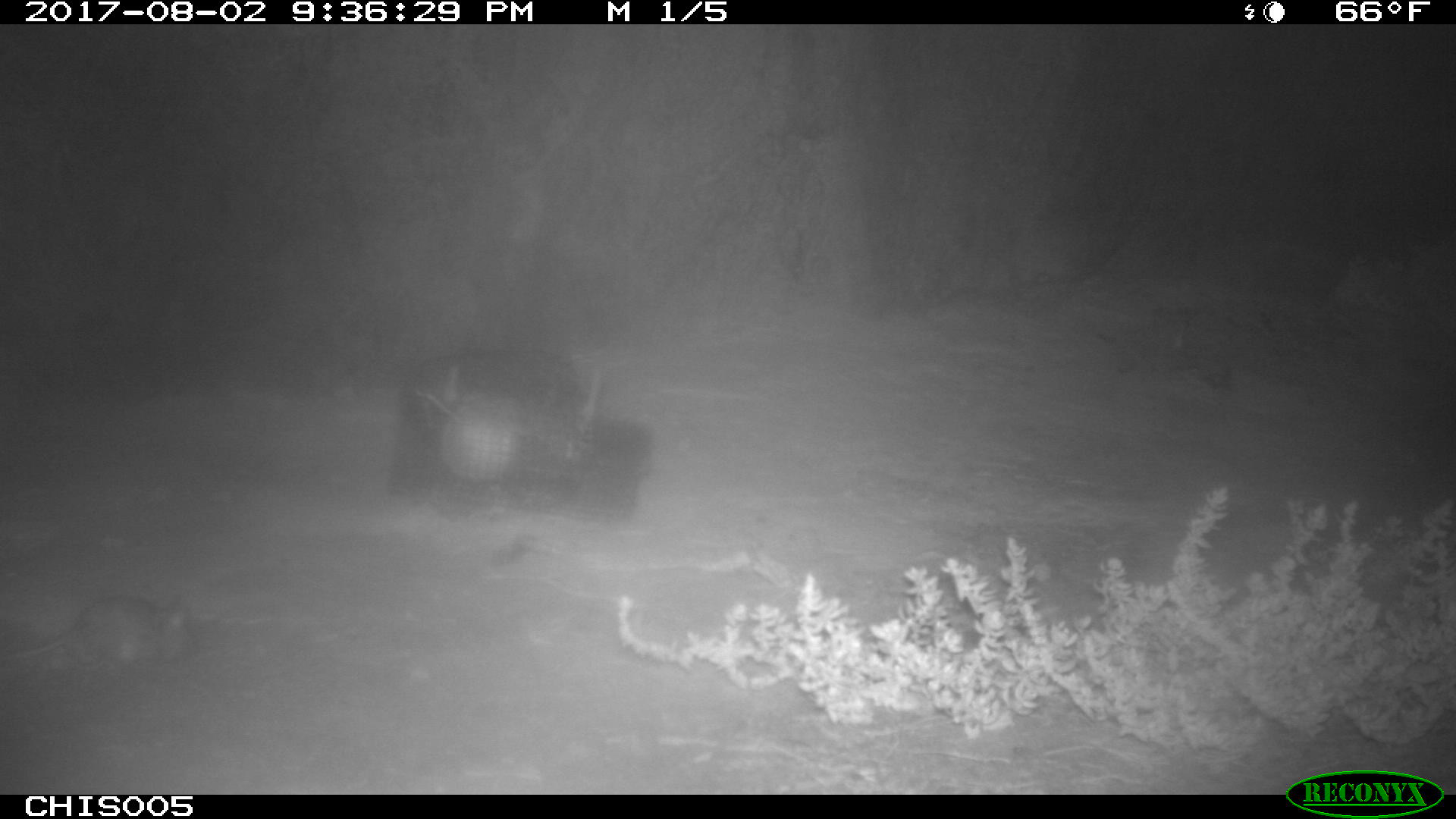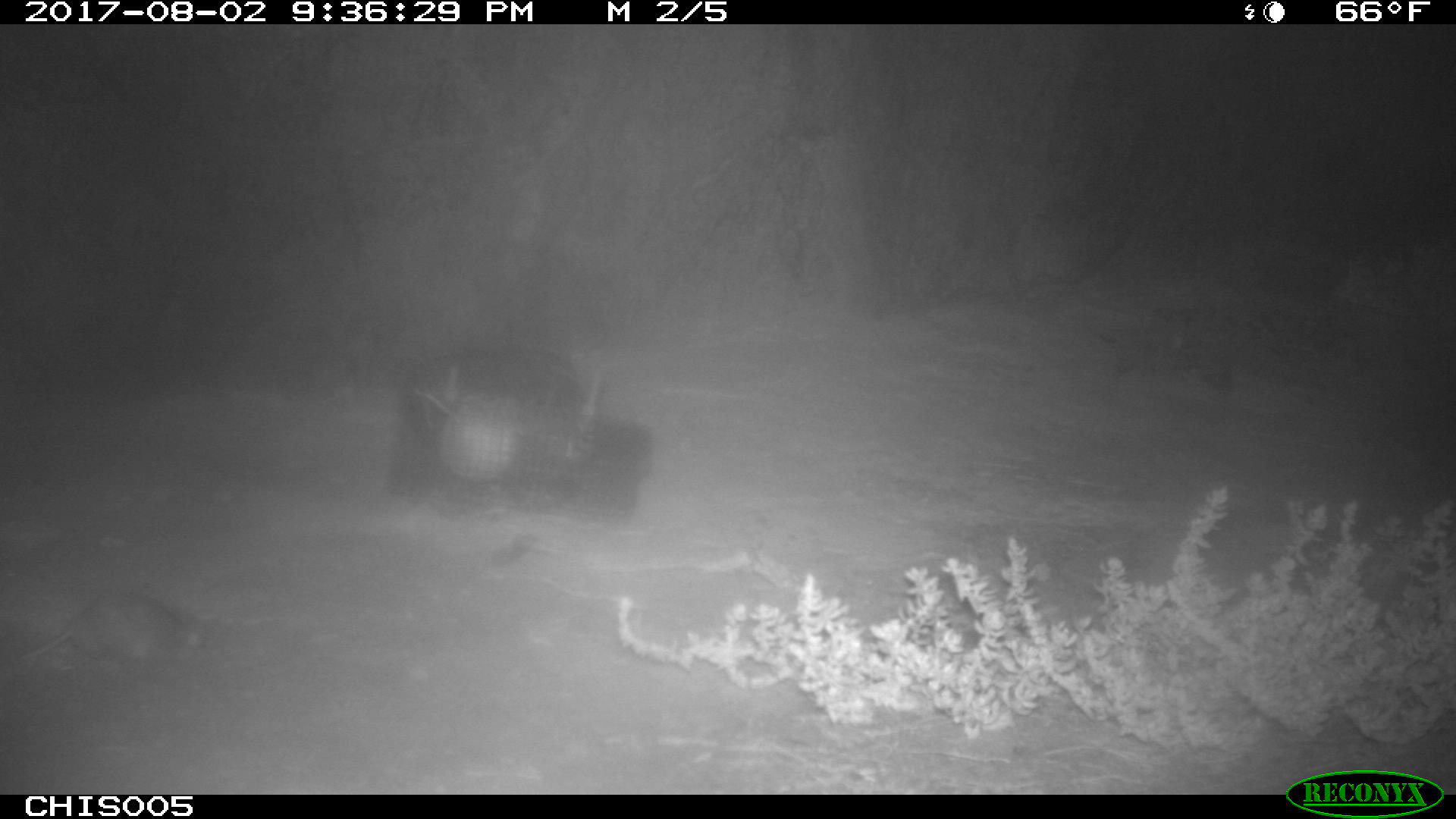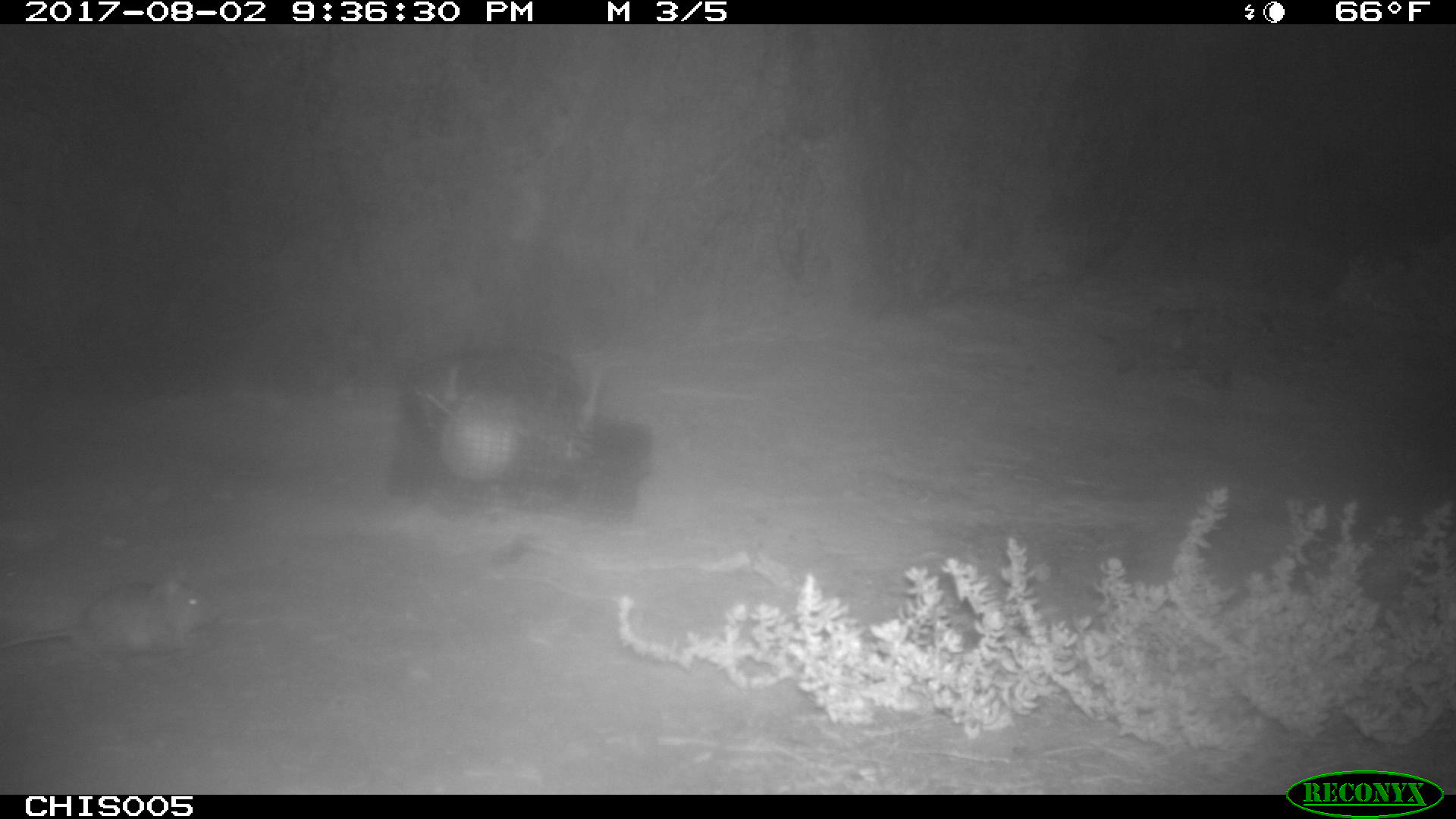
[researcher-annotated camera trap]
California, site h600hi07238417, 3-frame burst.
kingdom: Animalia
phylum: Chordata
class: Mammalia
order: Rodentia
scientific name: Rodentia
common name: rodent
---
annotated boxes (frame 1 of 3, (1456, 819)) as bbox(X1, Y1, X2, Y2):
rodent: bbox(0, 594, 193, 673)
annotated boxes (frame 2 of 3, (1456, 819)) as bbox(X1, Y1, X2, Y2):
rodent: bbox(0, 591, 206, 671)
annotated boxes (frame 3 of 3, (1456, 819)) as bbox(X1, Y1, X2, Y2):
rodent: bbox(0, 563, 218, 664)